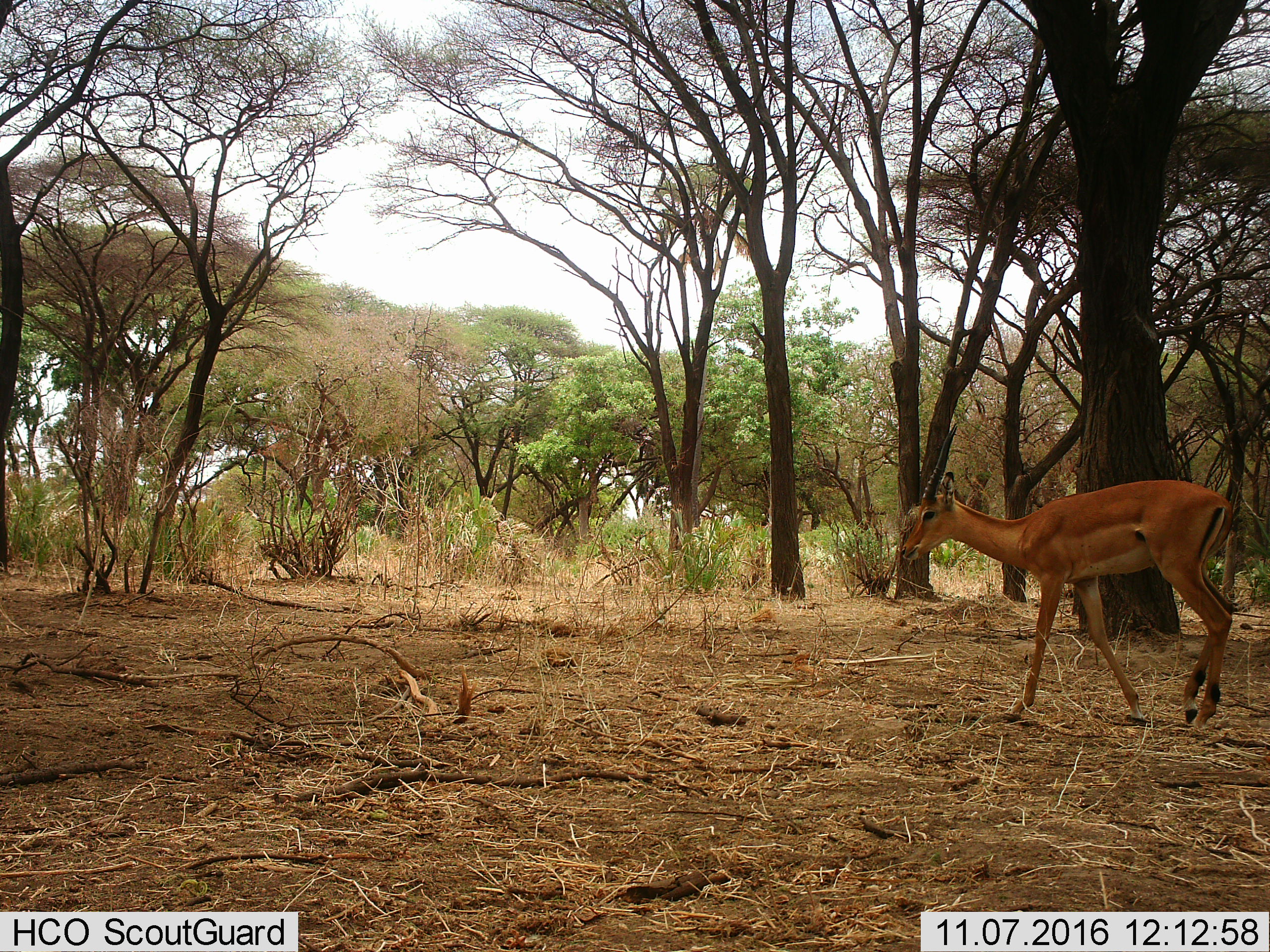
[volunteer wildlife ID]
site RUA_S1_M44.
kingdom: Animalia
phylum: Chordata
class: Mammalia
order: Artiodactyla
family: Bovidae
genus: Aepyceros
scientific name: Aepyceros melampus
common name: impala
Impala (Aepyceros melampus), count 1. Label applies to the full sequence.